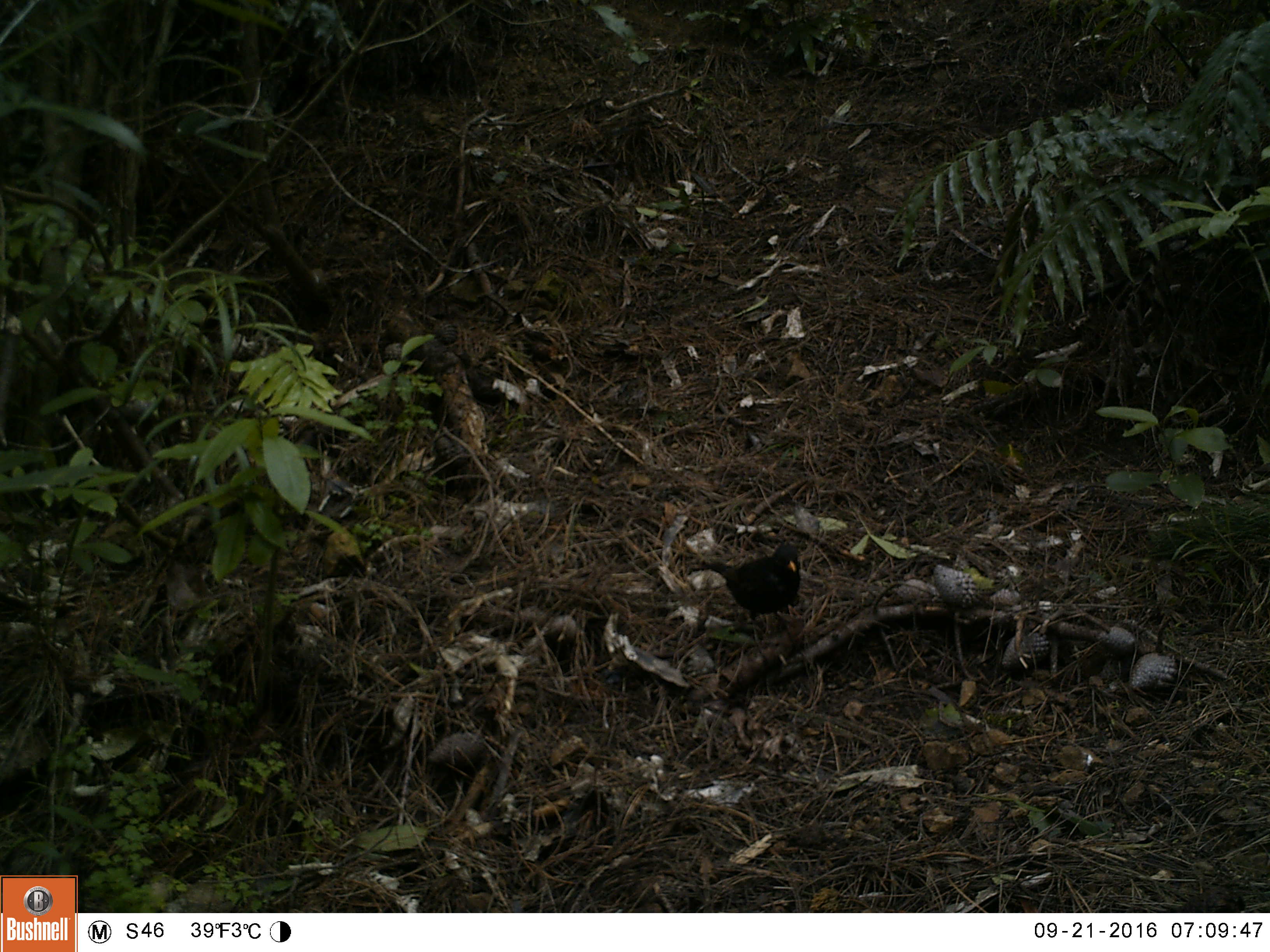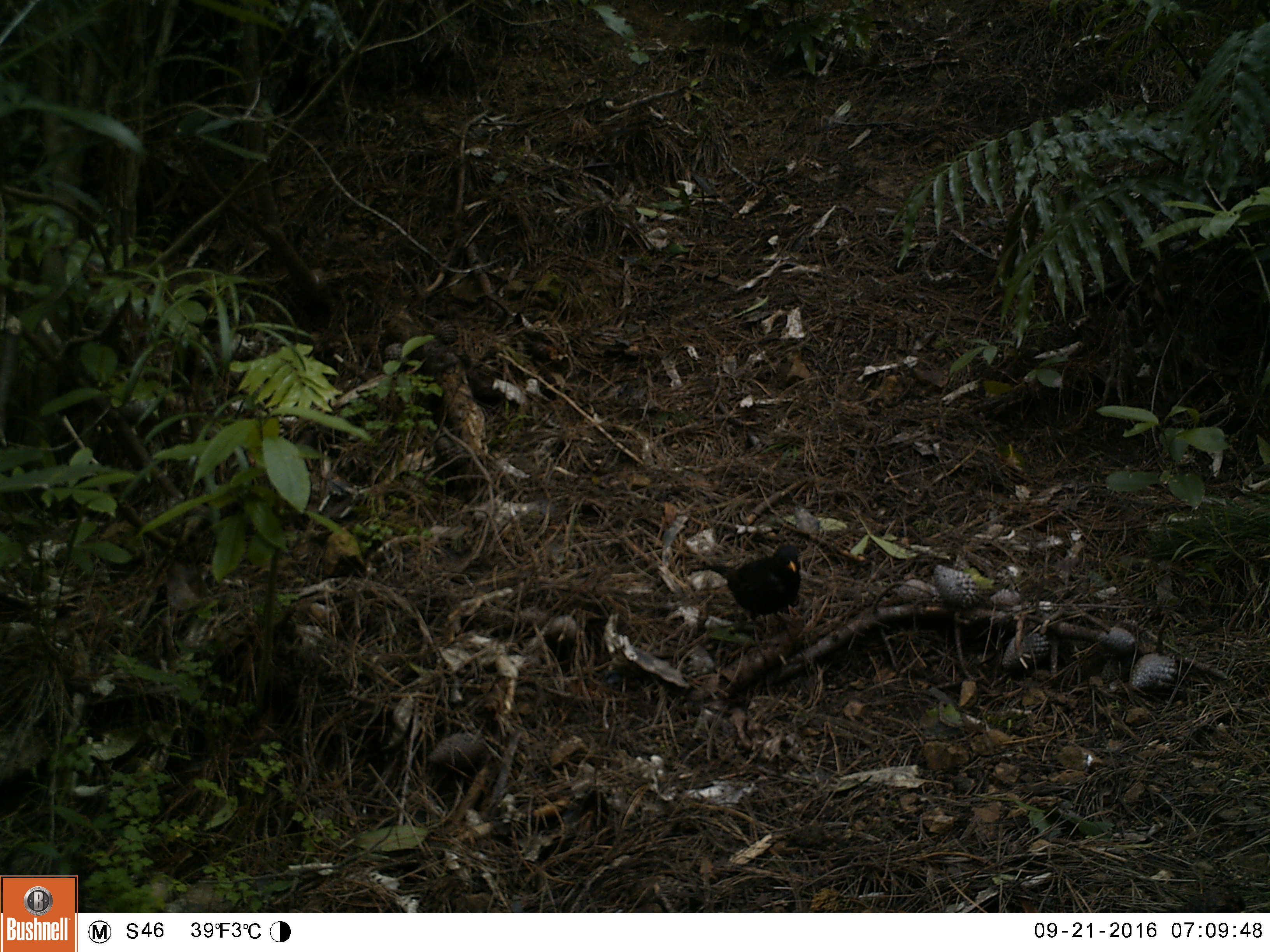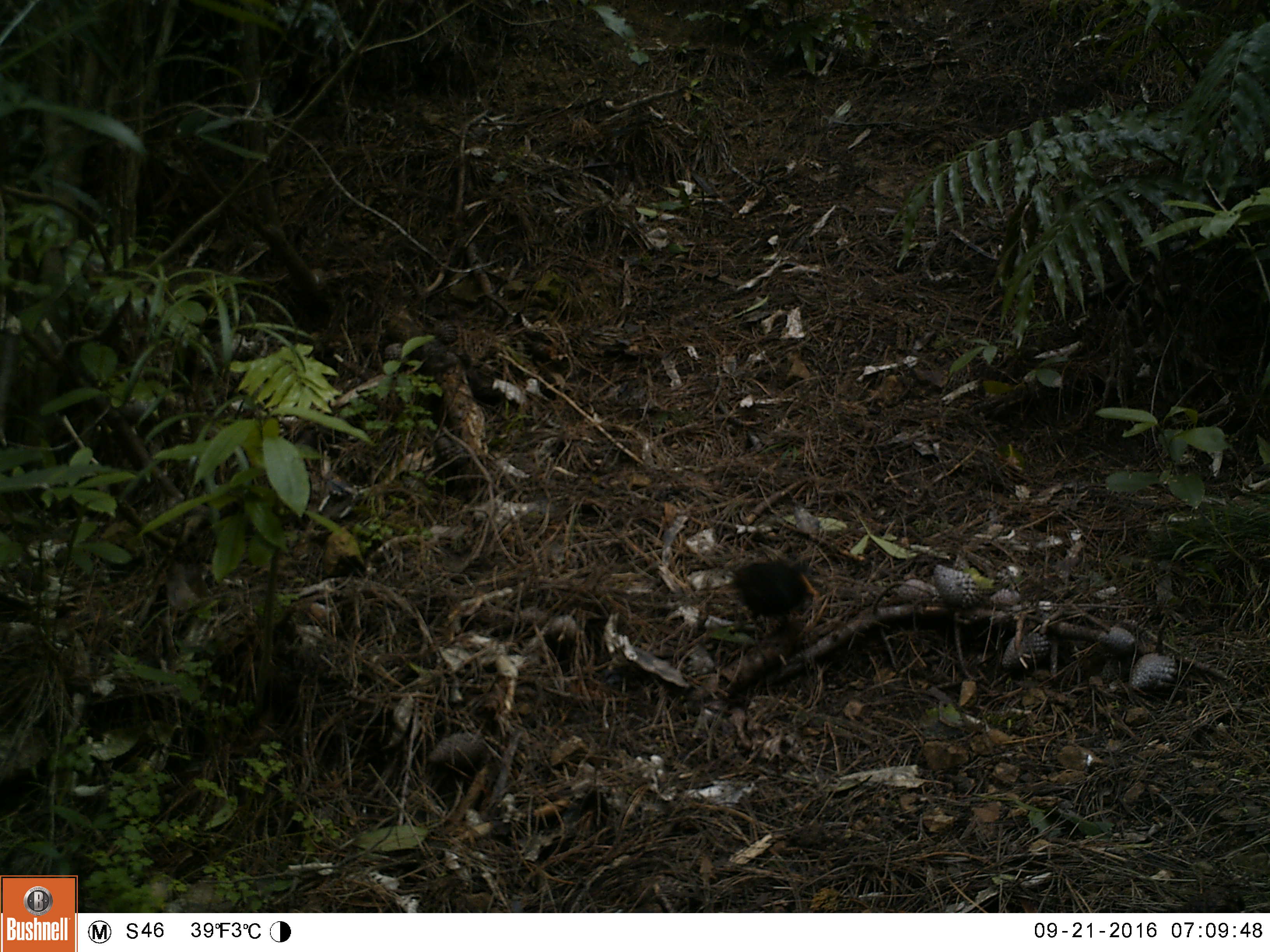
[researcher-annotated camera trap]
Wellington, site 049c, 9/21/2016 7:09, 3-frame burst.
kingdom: Animalia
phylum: Chordata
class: Aves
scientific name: Aves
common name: bird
Bird (Aves).